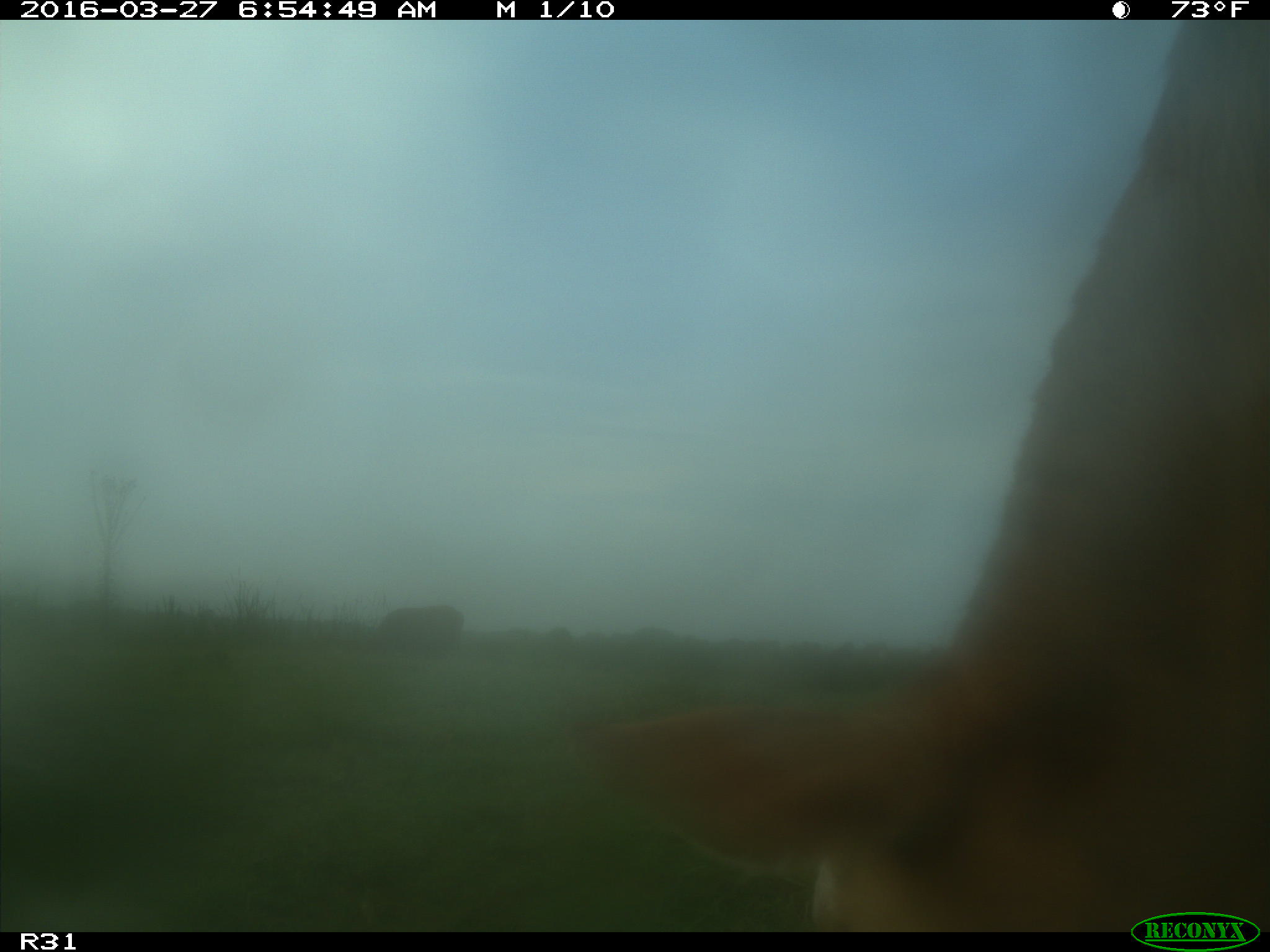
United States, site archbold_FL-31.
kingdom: Animalia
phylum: Chordata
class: Mammalia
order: Artiodactyla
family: Bovidae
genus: Bos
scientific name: Bos taurus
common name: domestic cow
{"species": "Bos taurus (domestic cow)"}